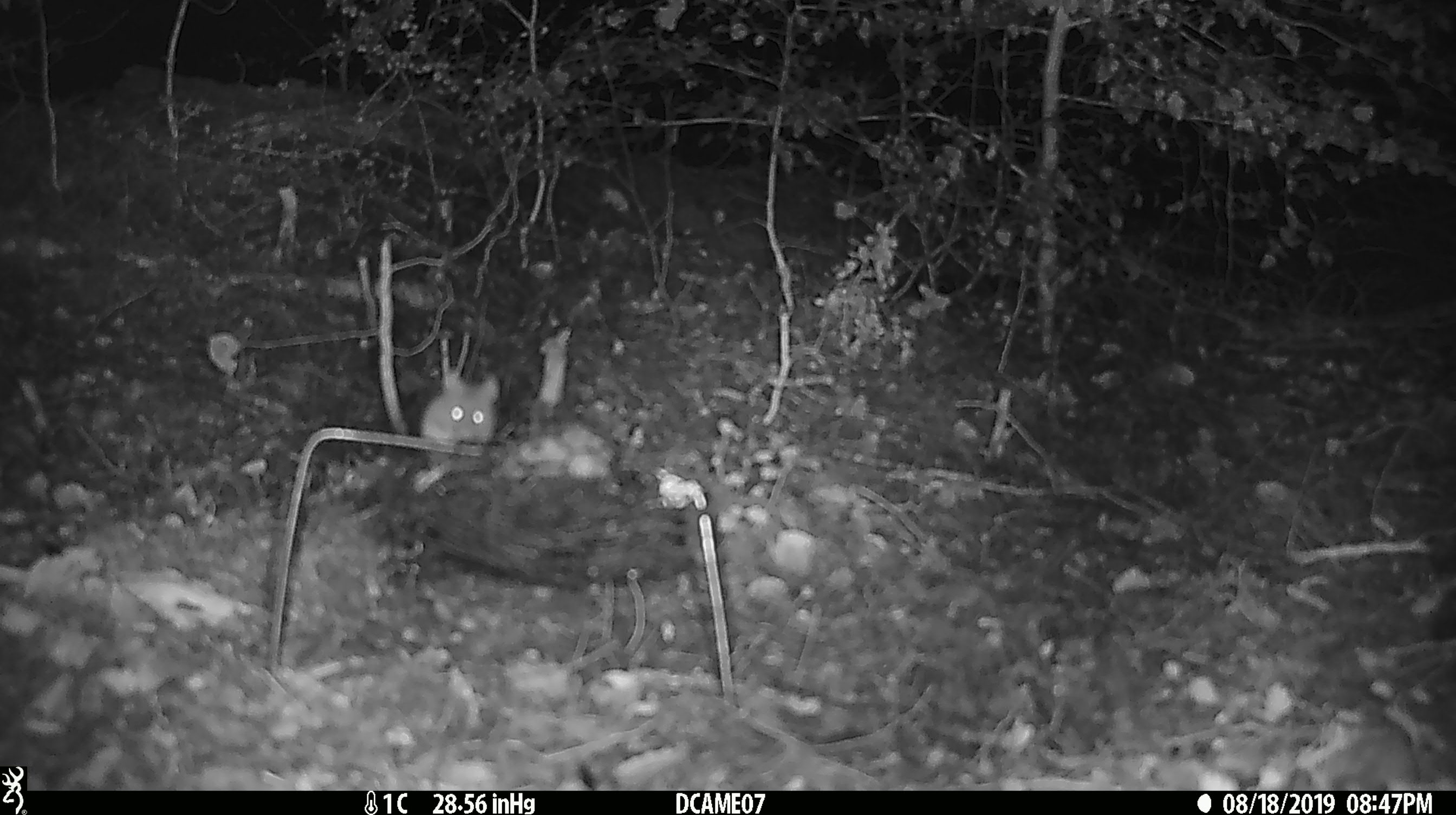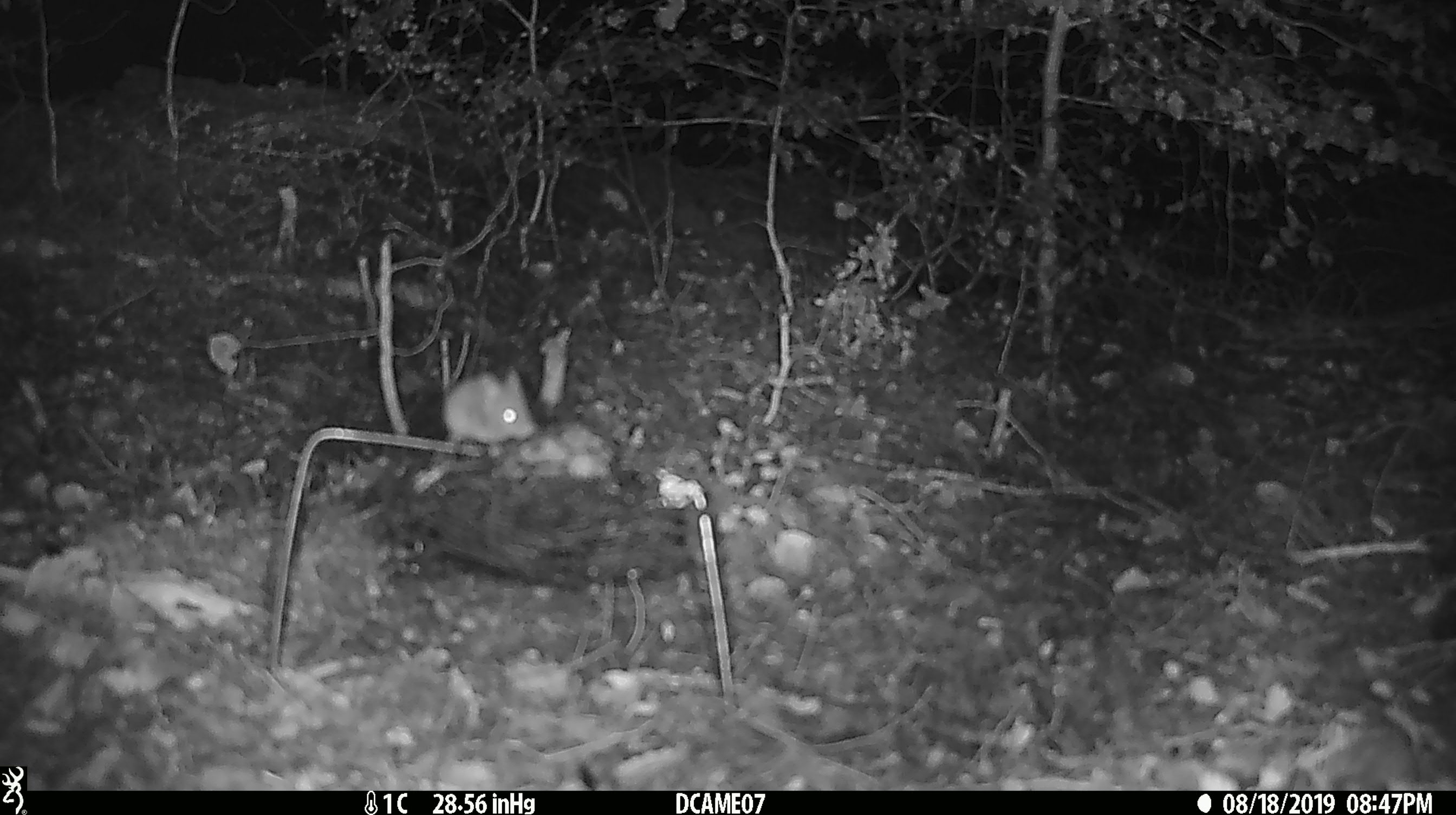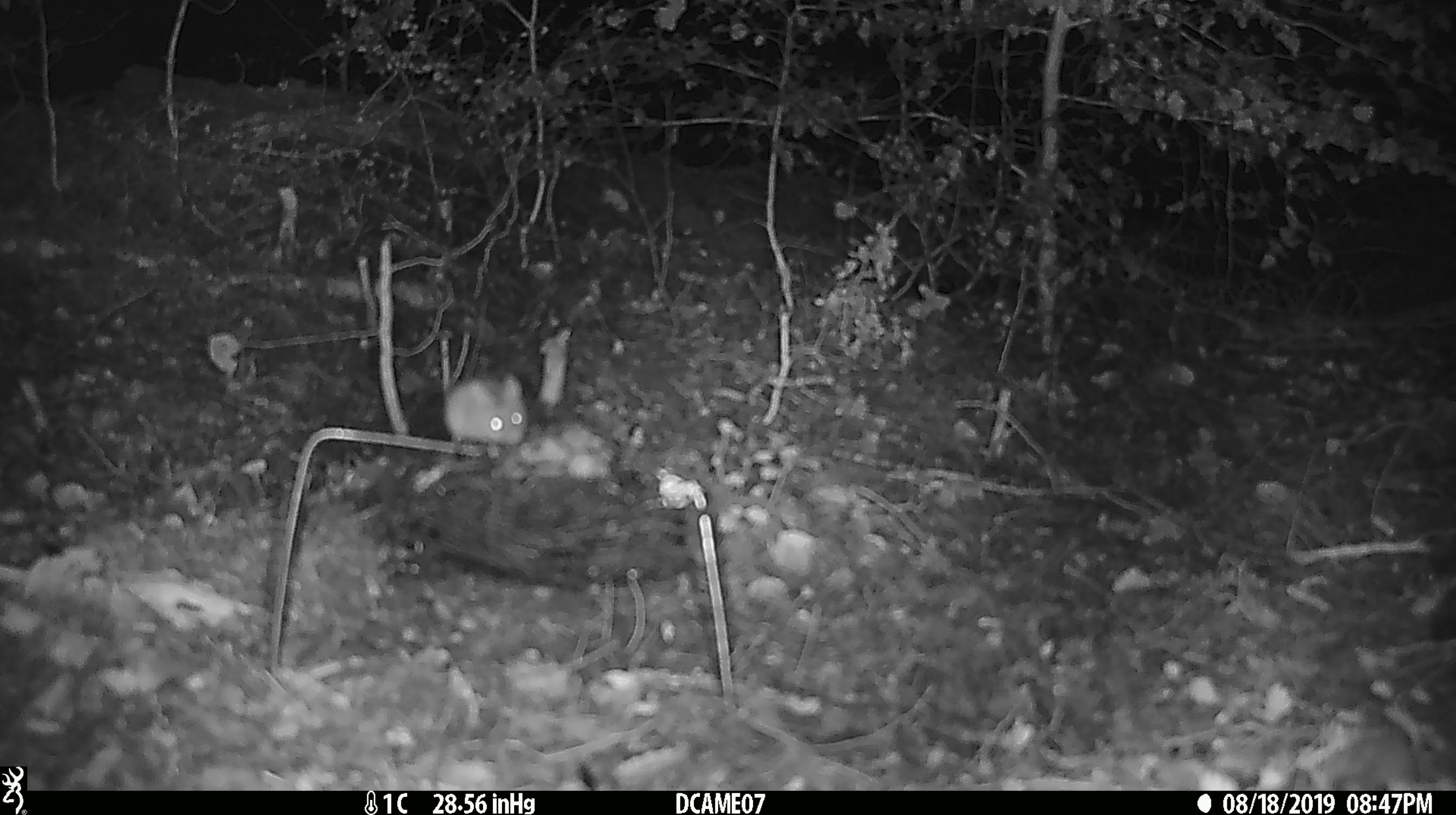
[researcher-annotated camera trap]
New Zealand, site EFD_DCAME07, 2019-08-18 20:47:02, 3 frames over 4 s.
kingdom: Animalia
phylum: Chordata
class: Mammalia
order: Rodentia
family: Muridae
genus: Mus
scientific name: Mus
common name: mouse